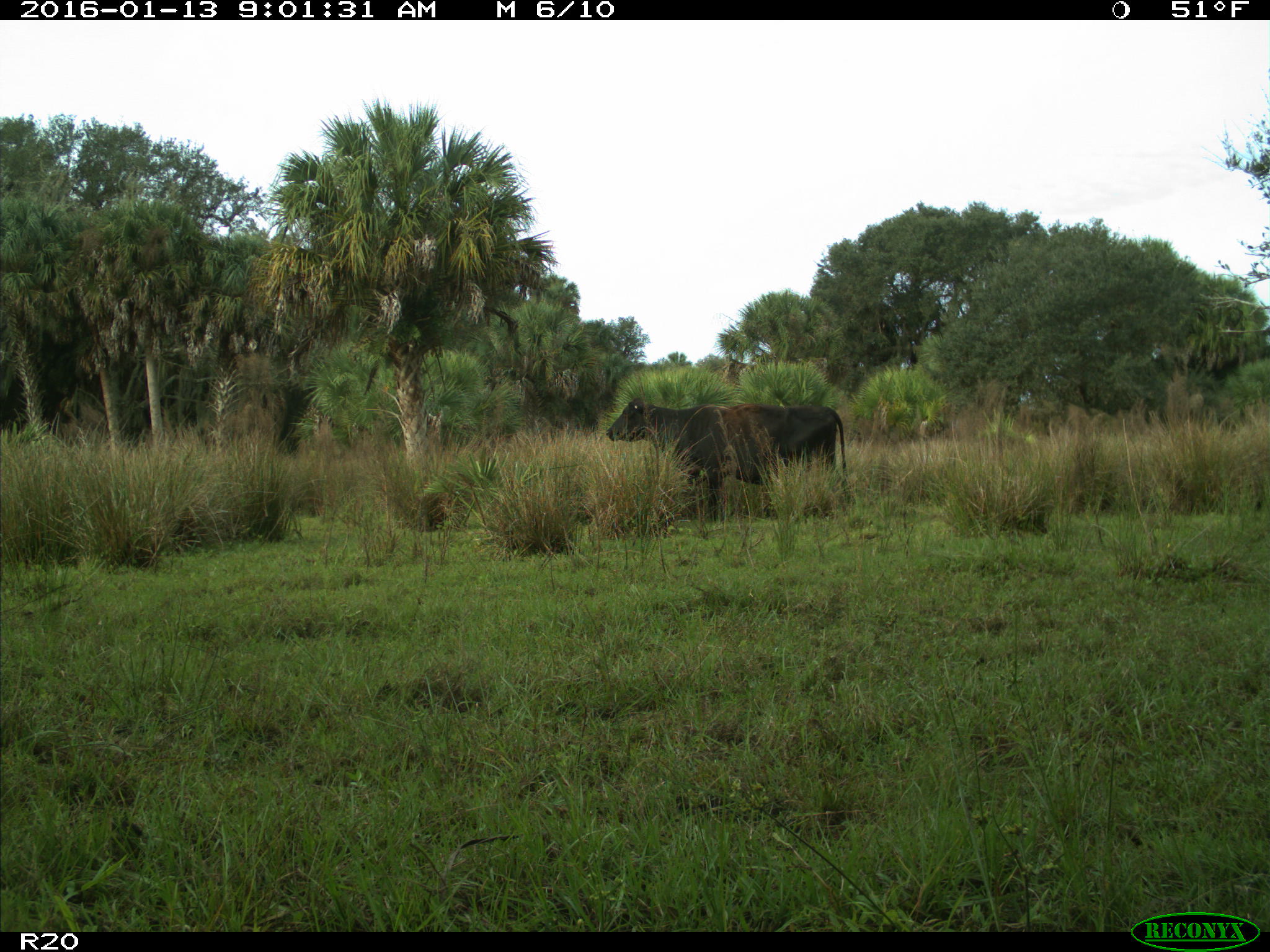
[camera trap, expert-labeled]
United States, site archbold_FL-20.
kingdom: Animalia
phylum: Chordata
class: Mammalia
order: Artiodactyla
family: Bovidae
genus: Bos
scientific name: Bos taurus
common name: domestic cow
Bos taurus (domestic cow).